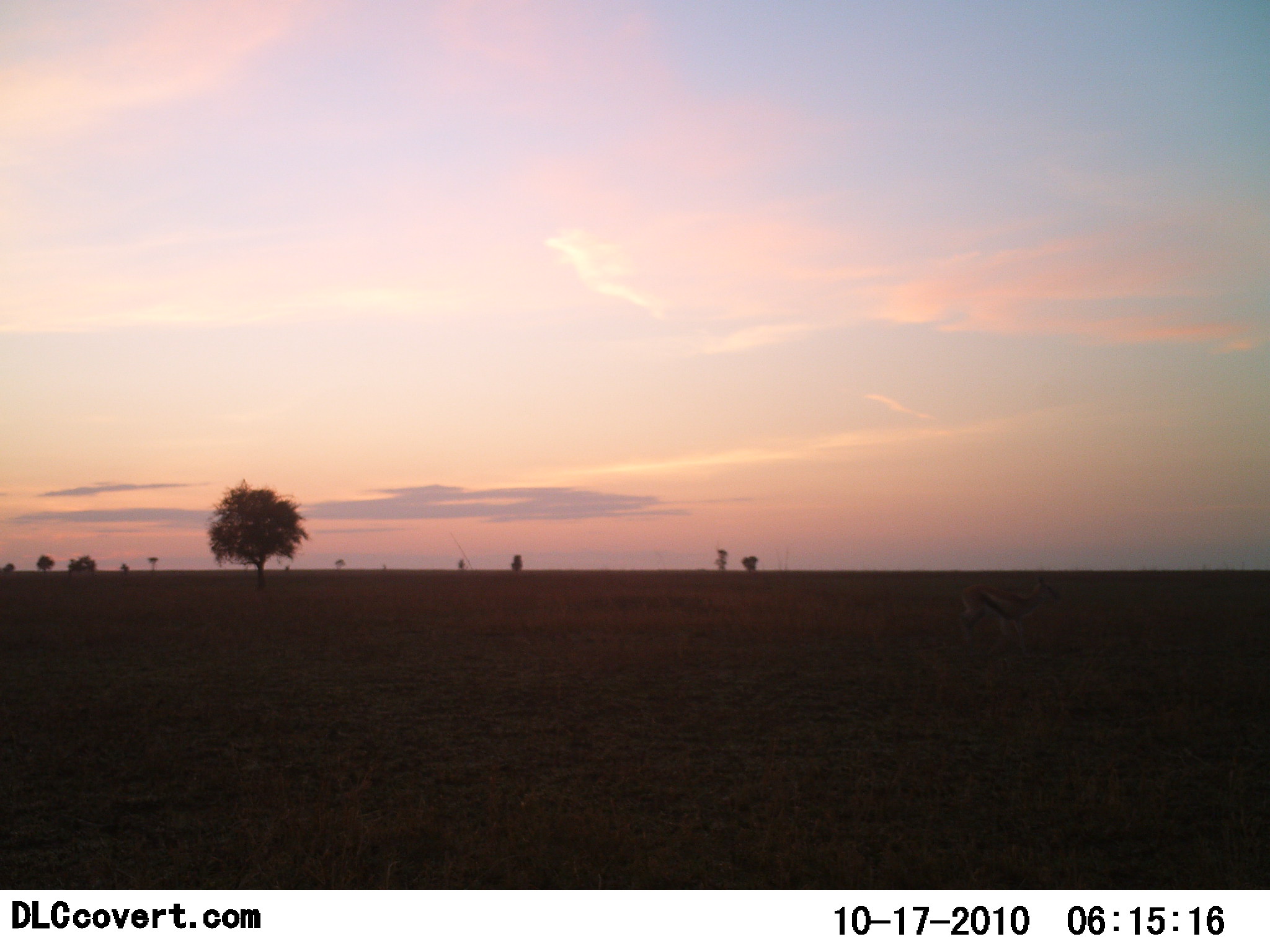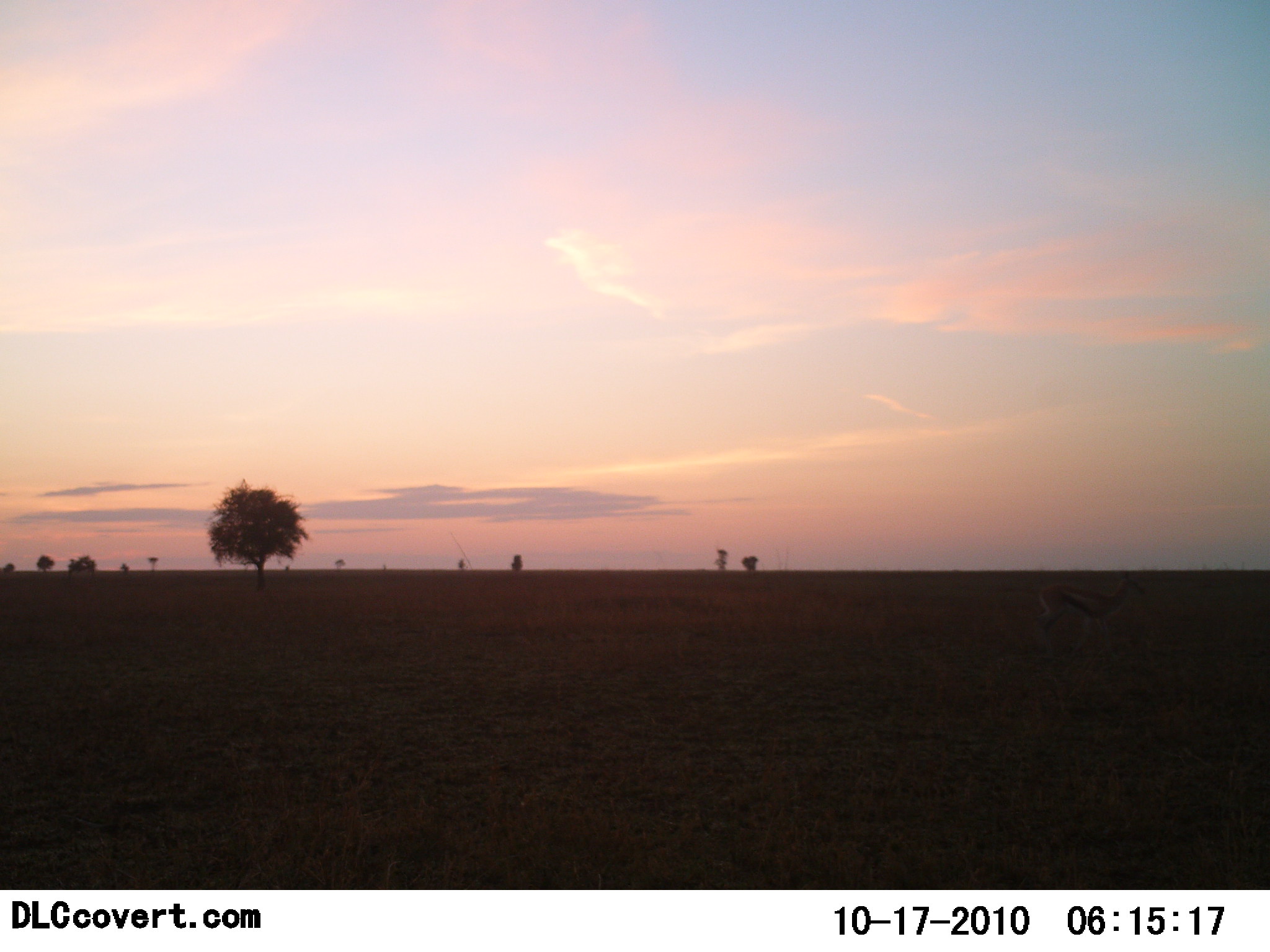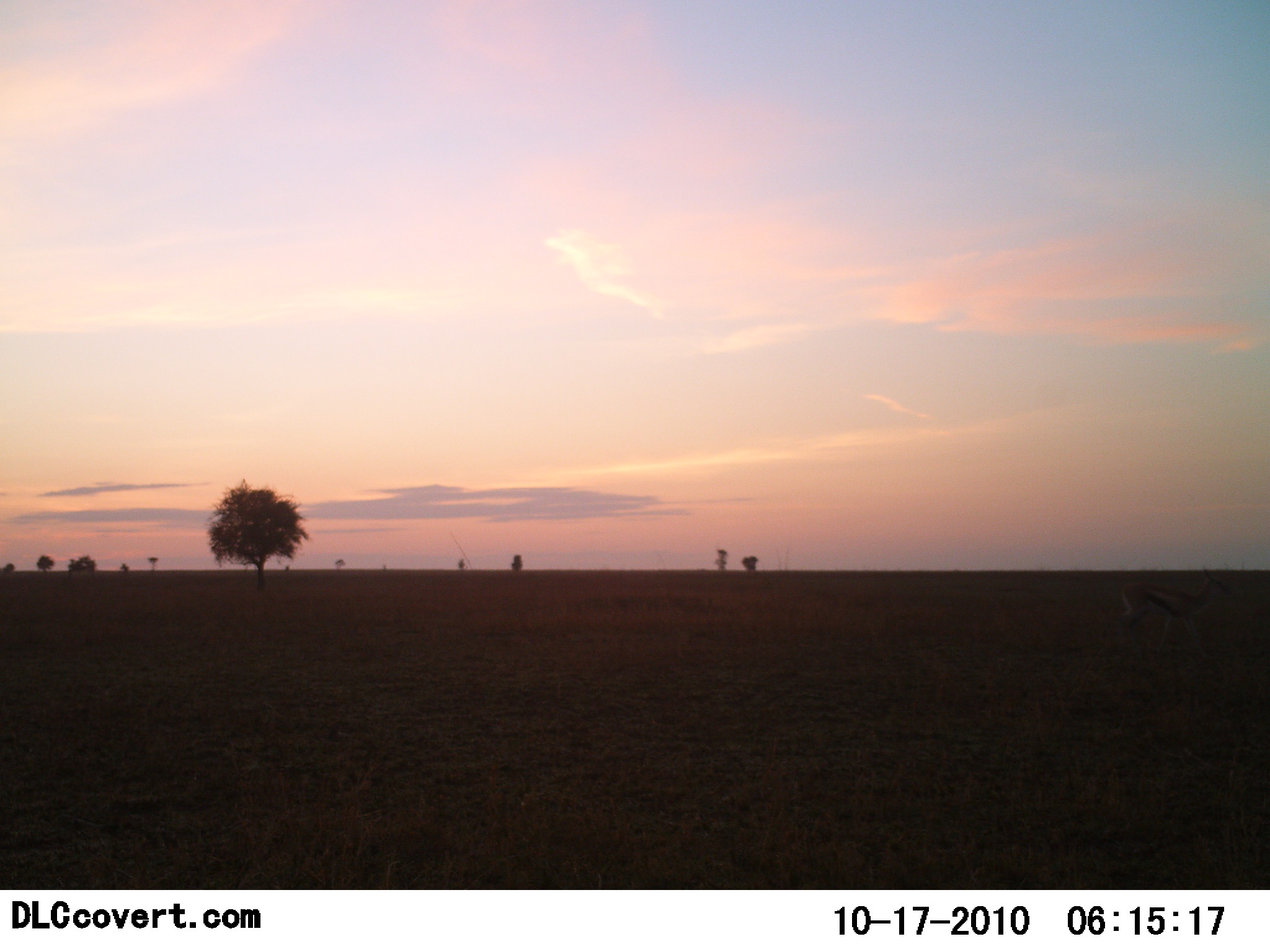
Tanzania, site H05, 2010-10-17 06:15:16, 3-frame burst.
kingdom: Animalia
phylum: Chordata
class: Mammalia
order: Artiodactyla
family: Bovidae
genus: Eudorcas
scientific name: Eudorcas thomsonii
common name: thomson's gazelle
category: gazellethomsons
Gazellethomsons (thomson's gazelle) (Eudorcas thomsonii), count 1. Behavior (volunteer vote fractions): standing 13%, resting 0%, moving 87%, interacting 0%. Young present (vote fraction): 0%. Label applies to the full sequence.